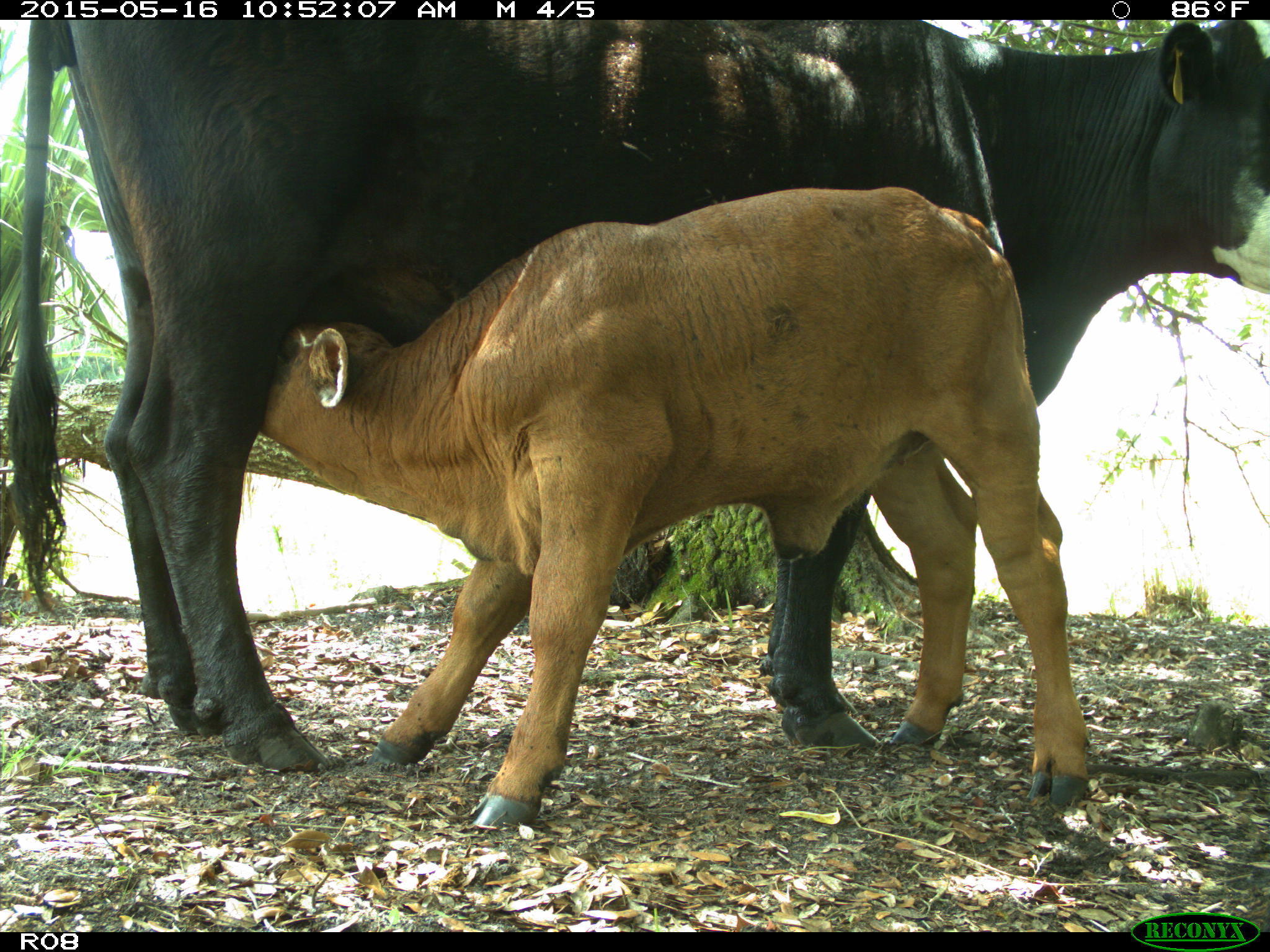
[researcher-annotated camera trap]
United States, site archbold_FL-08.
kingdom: Animalia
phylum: Chordata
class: Mammalia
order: Artiodactyla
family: Bovidae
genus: Bos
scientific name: Bos taurus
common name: domestic cow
Bos taurus (domestic cow).